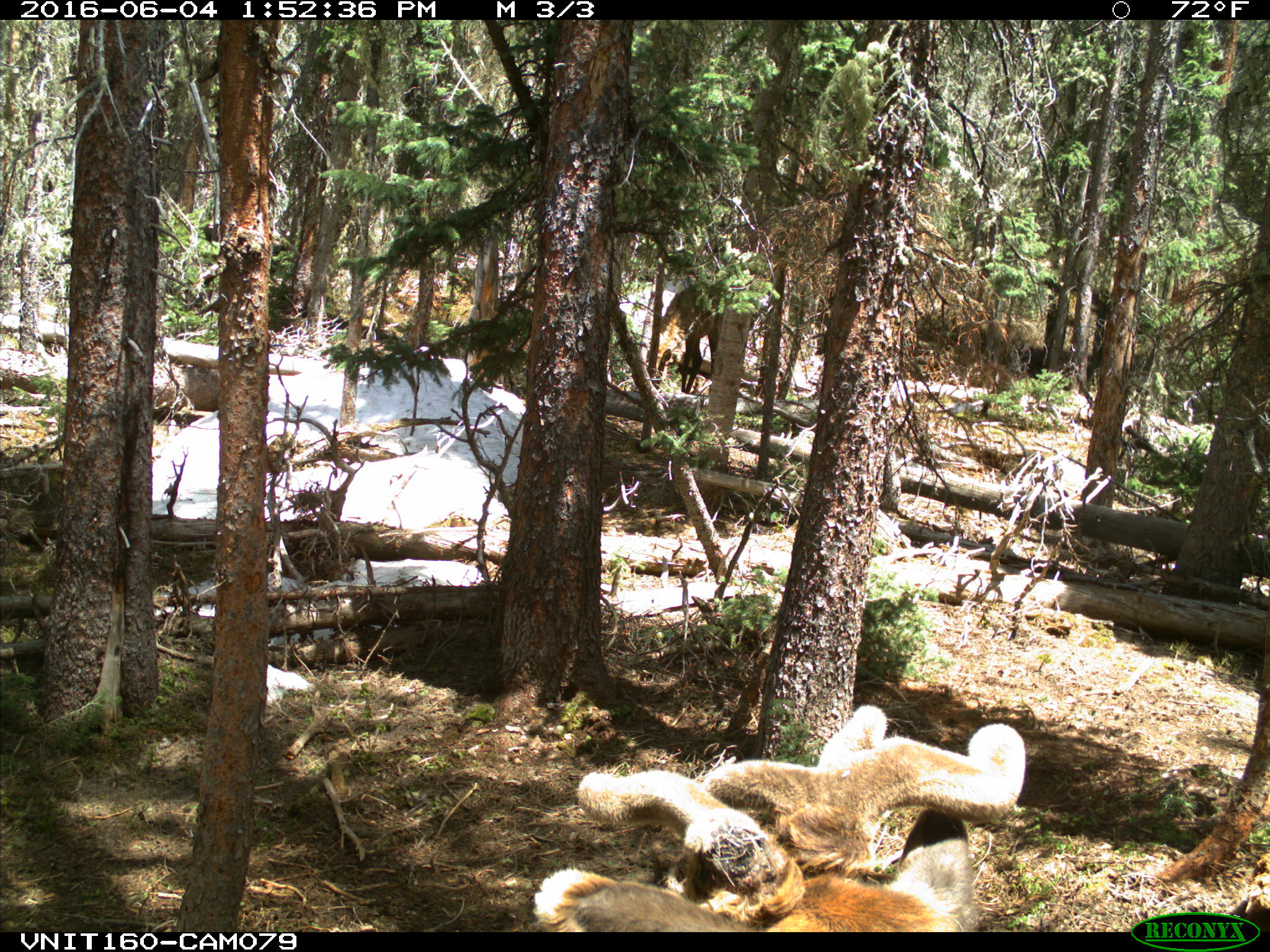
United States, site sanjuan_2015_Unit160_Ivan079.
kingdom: Animalia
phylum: Chordata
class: Mammalia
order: Artiodactyla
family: Cervidae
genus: Cervus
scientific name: Cervus elaphus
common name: red deer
Cervus elaphus (red deer).